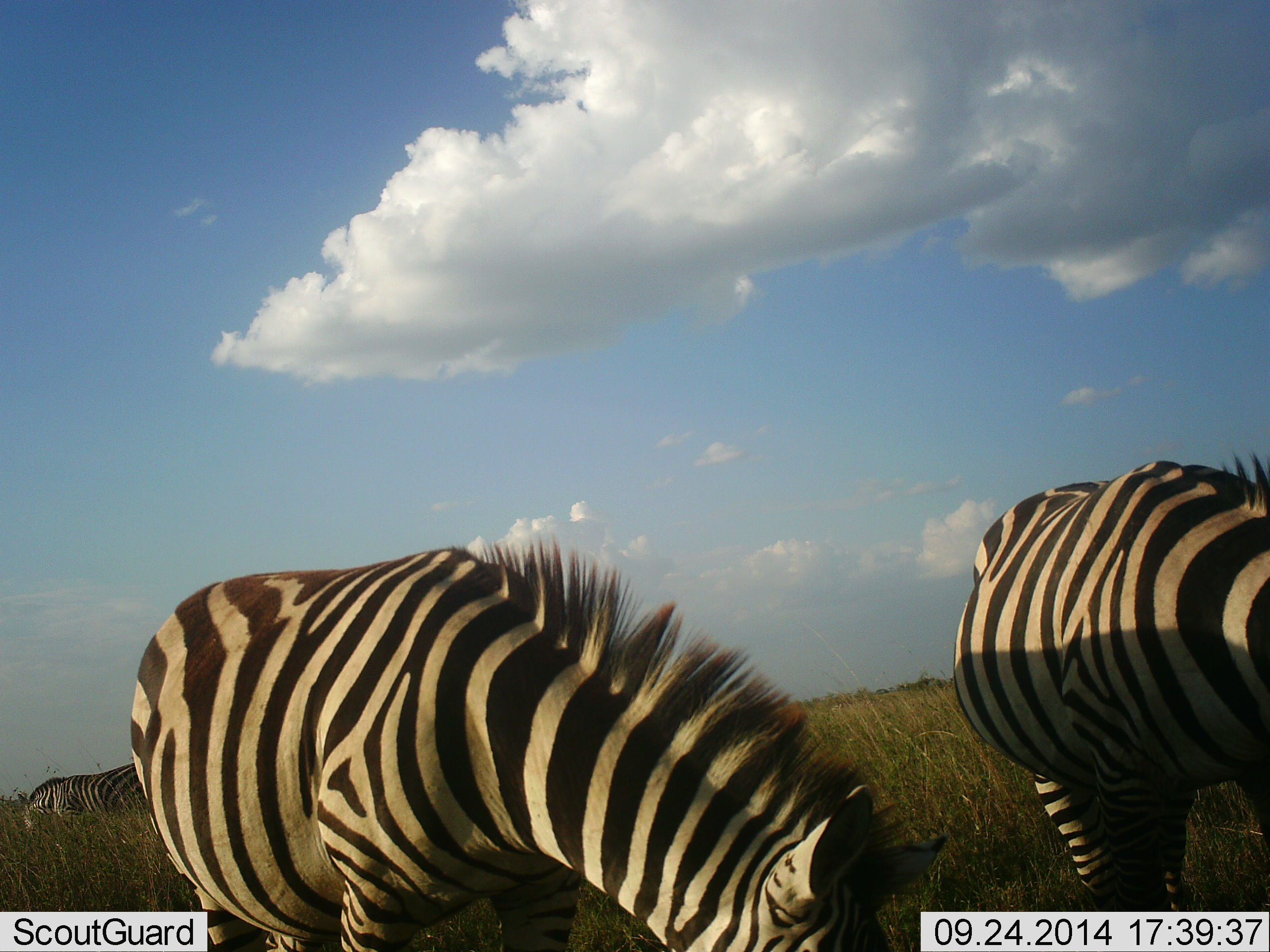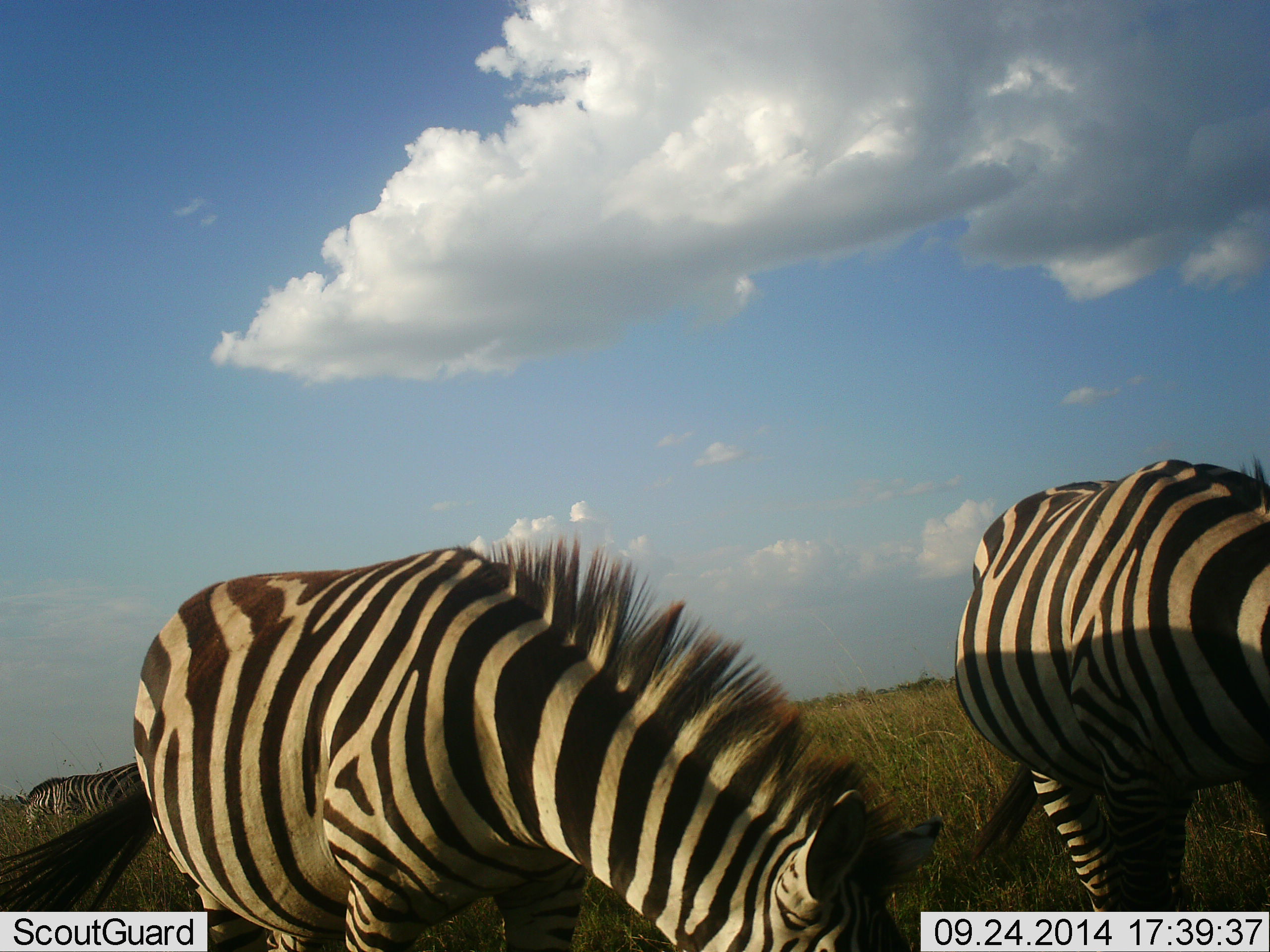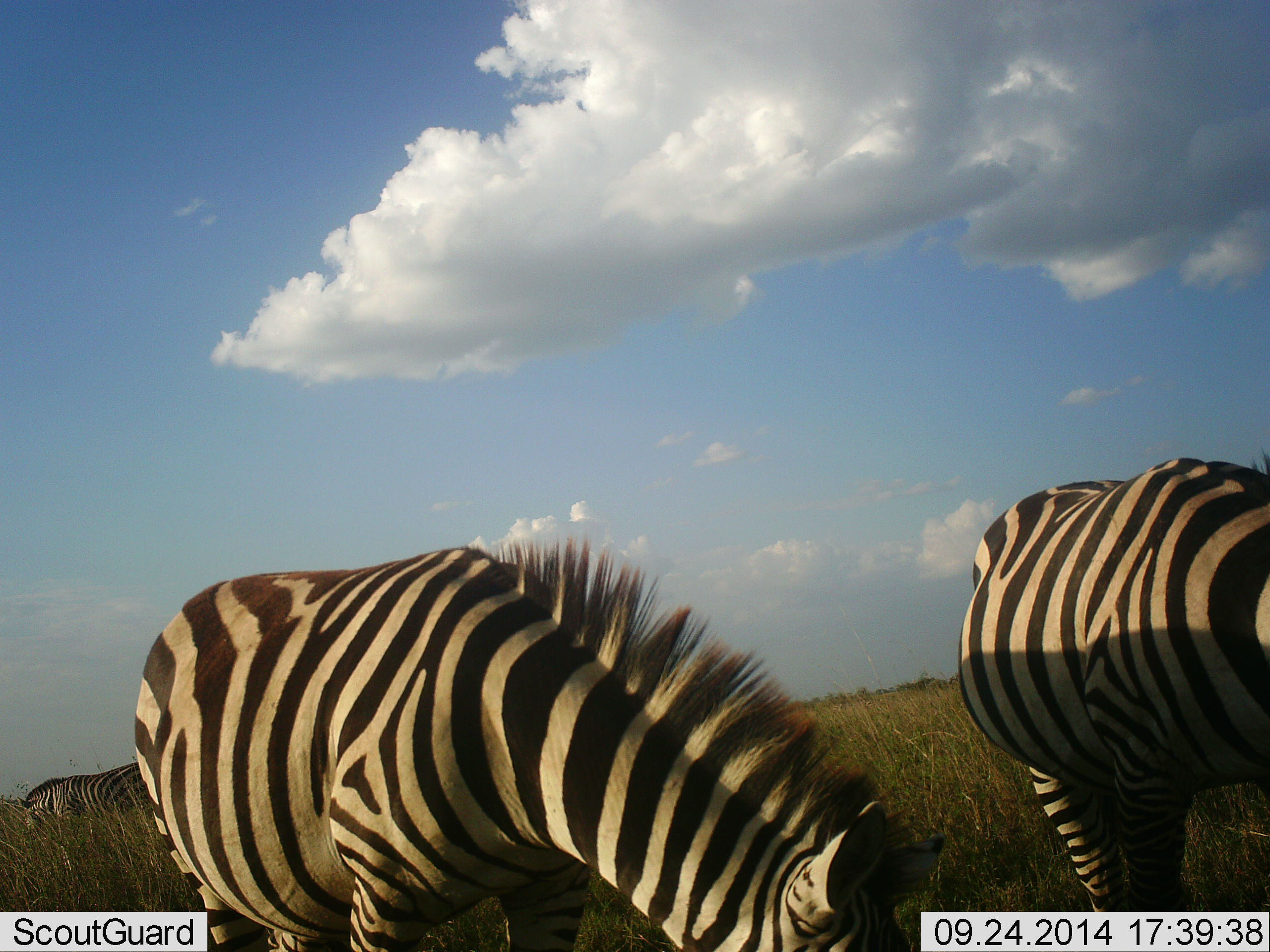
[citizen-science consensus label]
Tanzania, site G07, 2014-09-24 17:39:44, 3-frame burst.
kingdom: Animalia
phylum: Chordata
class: Mammalia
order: Perissodactyla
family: Equidae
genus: Equus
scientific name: Equus quagga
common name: plains zebra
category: zebra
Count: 3.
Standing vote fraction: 20%.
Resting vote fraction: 0%.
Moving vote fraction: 0%.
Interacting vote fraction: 0%.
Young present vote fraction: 0%.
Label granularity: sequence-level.